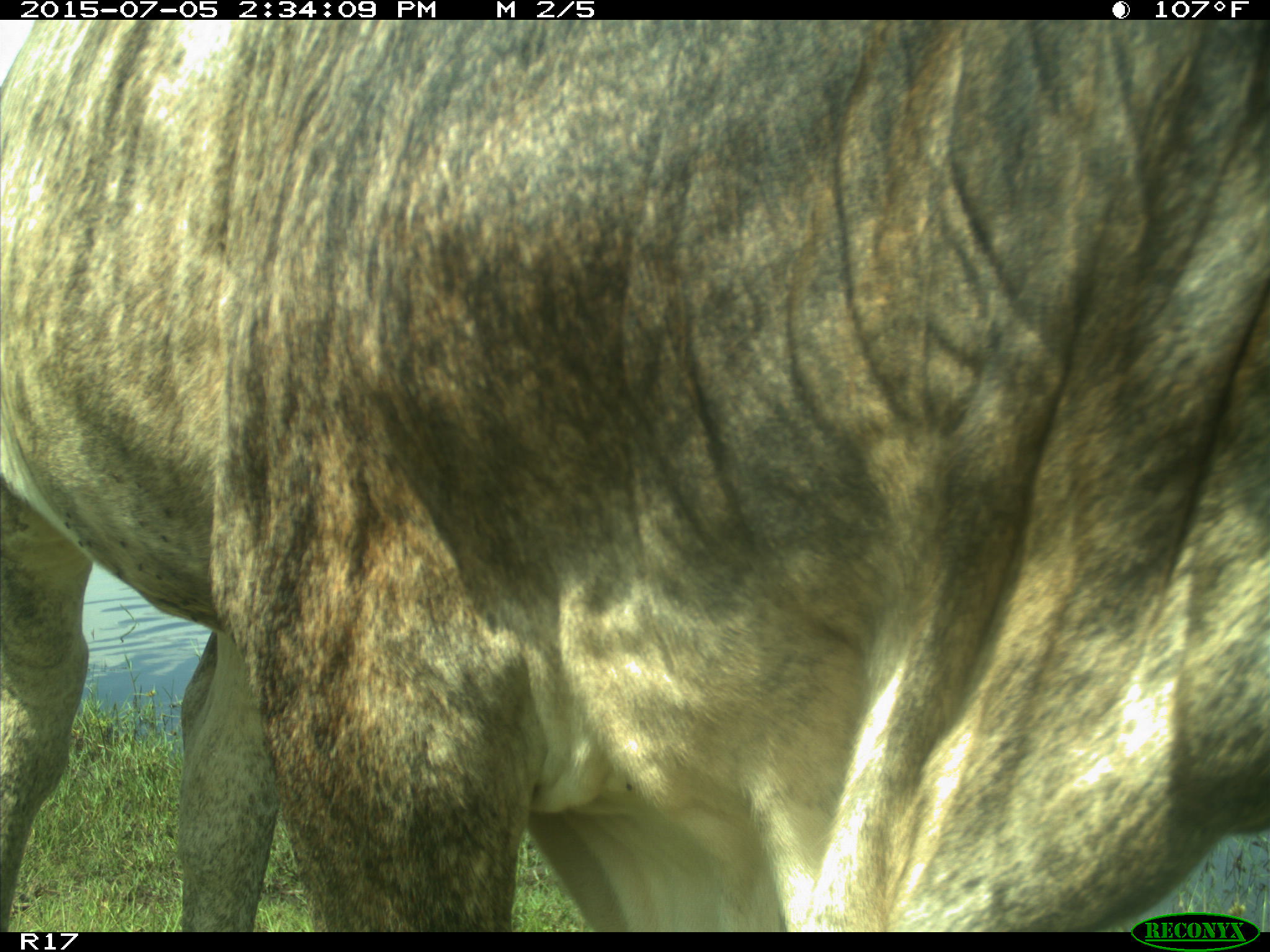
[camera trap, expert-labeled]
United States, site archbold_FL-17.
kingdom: Animalia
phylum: Chordata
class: Mammalia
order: Artiodactyla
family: Bovidae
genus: Bos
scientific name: Bos taurus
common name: domestic cow